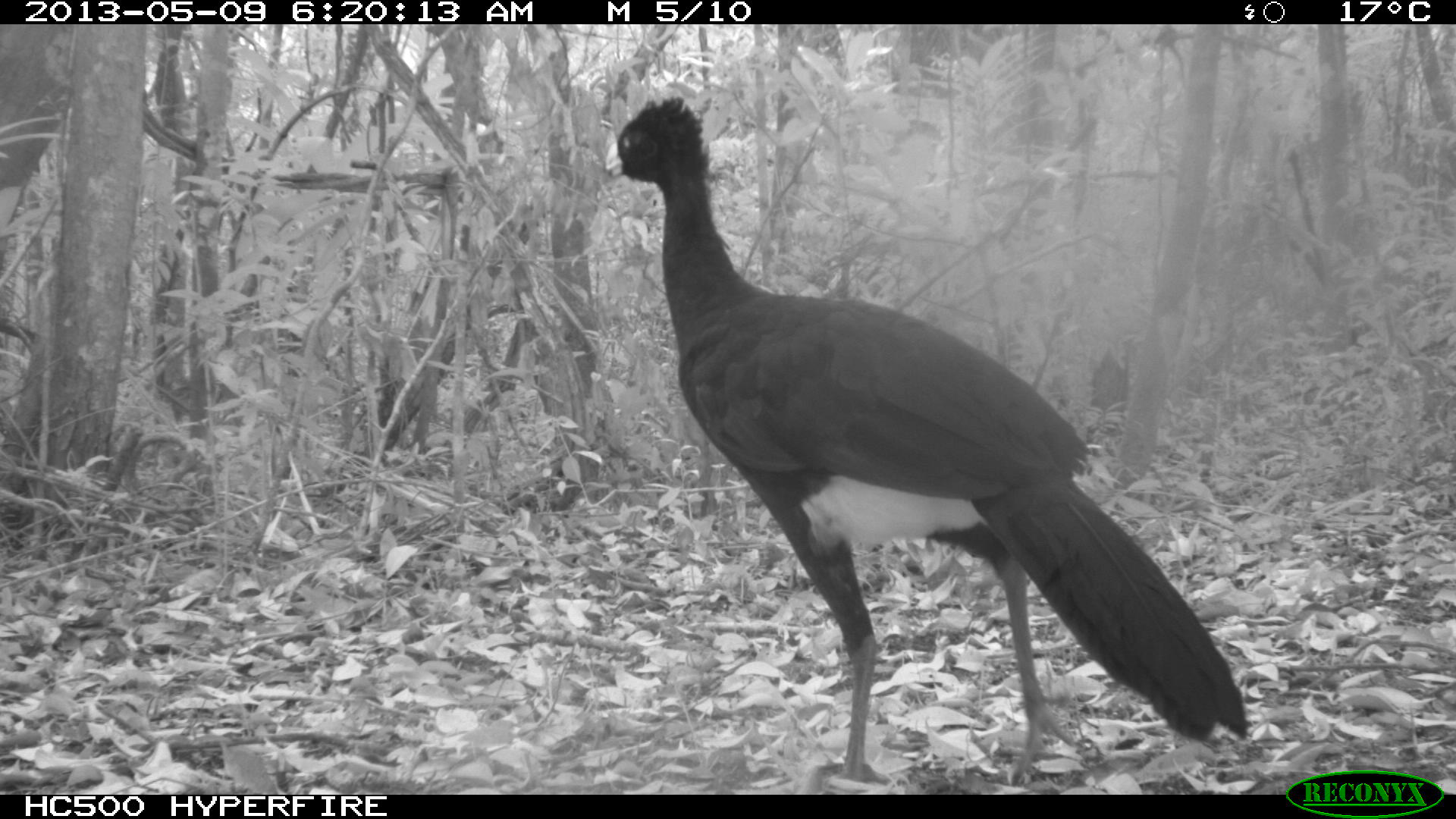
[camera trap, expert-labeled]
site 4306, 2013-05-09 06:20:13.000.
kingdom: Animalia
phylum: Chordata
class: Aves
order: Galliformes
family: Cracidae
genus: Crax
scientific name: Crax rubra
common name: great curassow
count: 1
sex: male